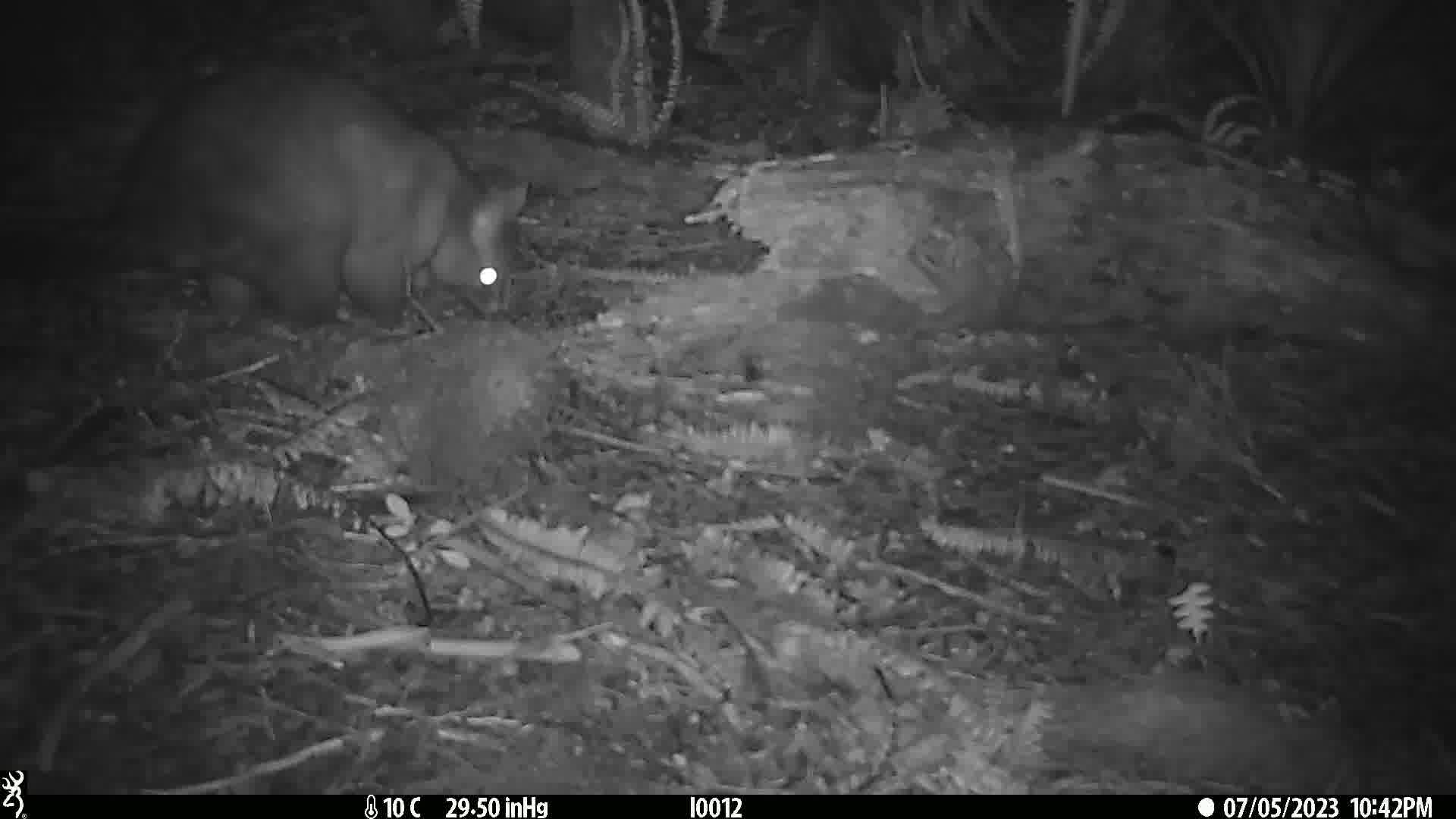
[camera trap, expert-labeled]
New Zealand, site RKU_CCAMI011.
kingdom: Animalia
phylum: Chordata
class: Mammalia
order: Diprotodontia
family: Phalangeridae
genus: Trichosurus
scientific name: Trichosurus vulpecula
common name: common brushtail possum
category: possum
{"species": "possum (common brushtail possum) (Trichosurus vulpecula)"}